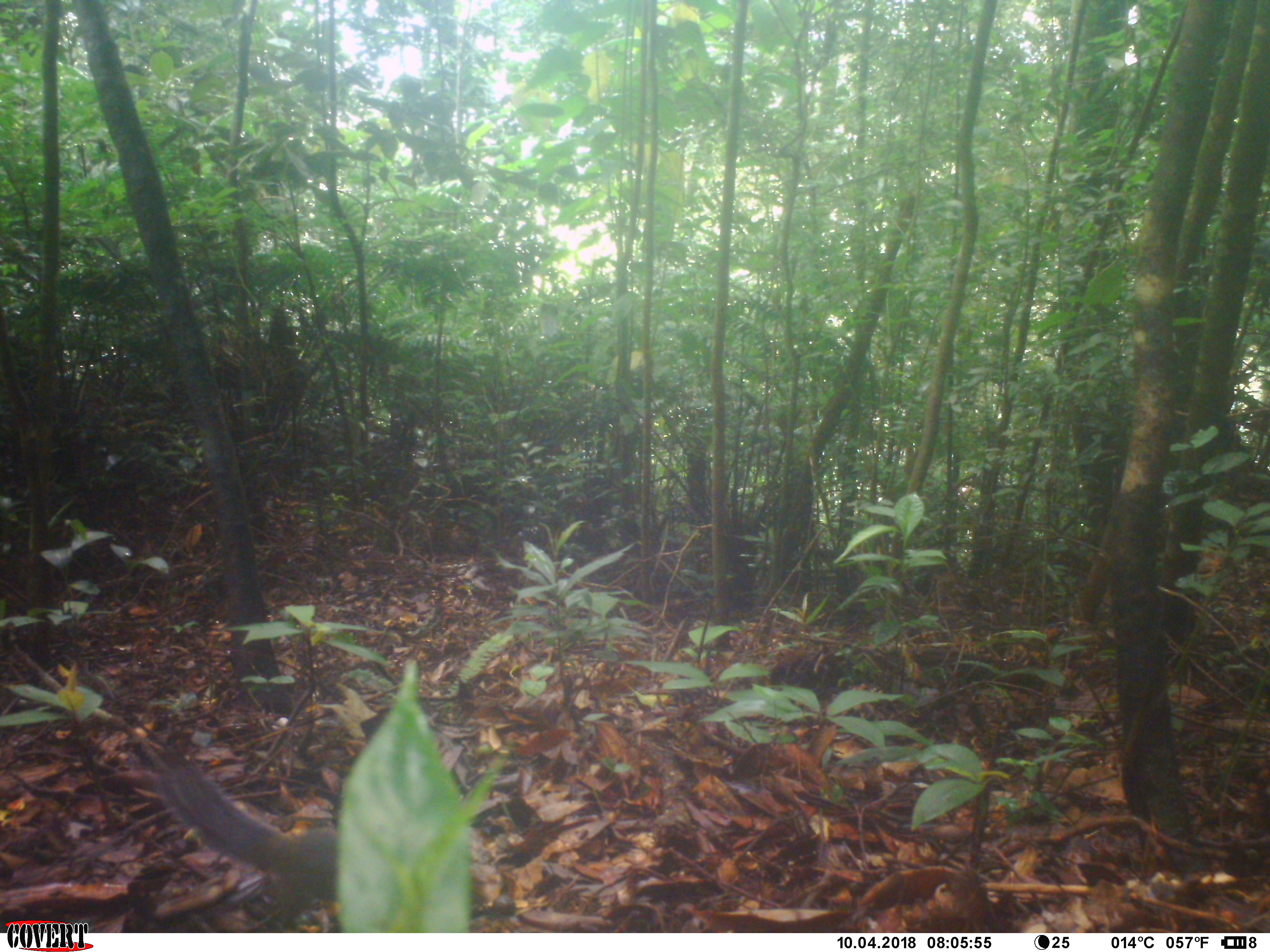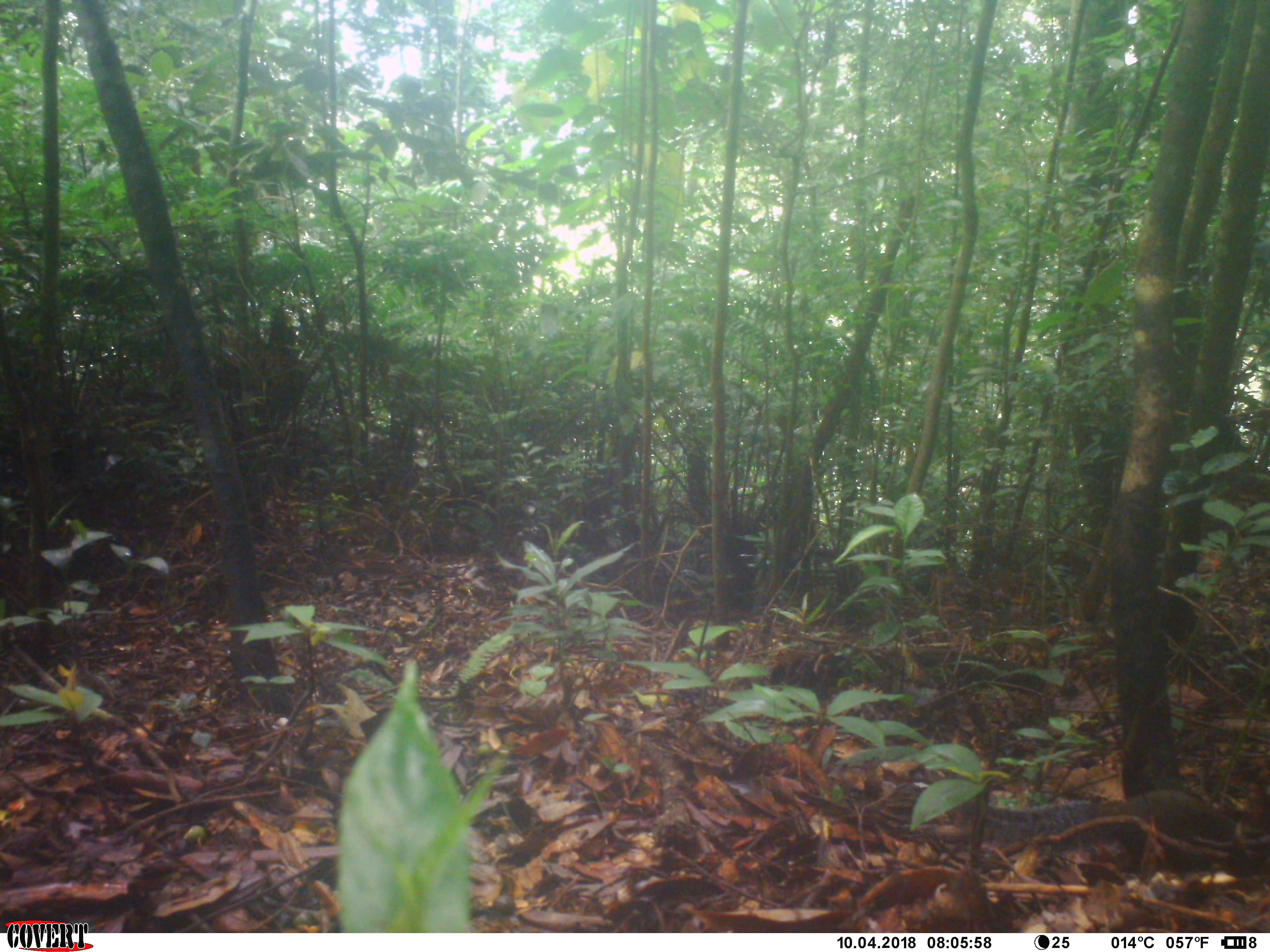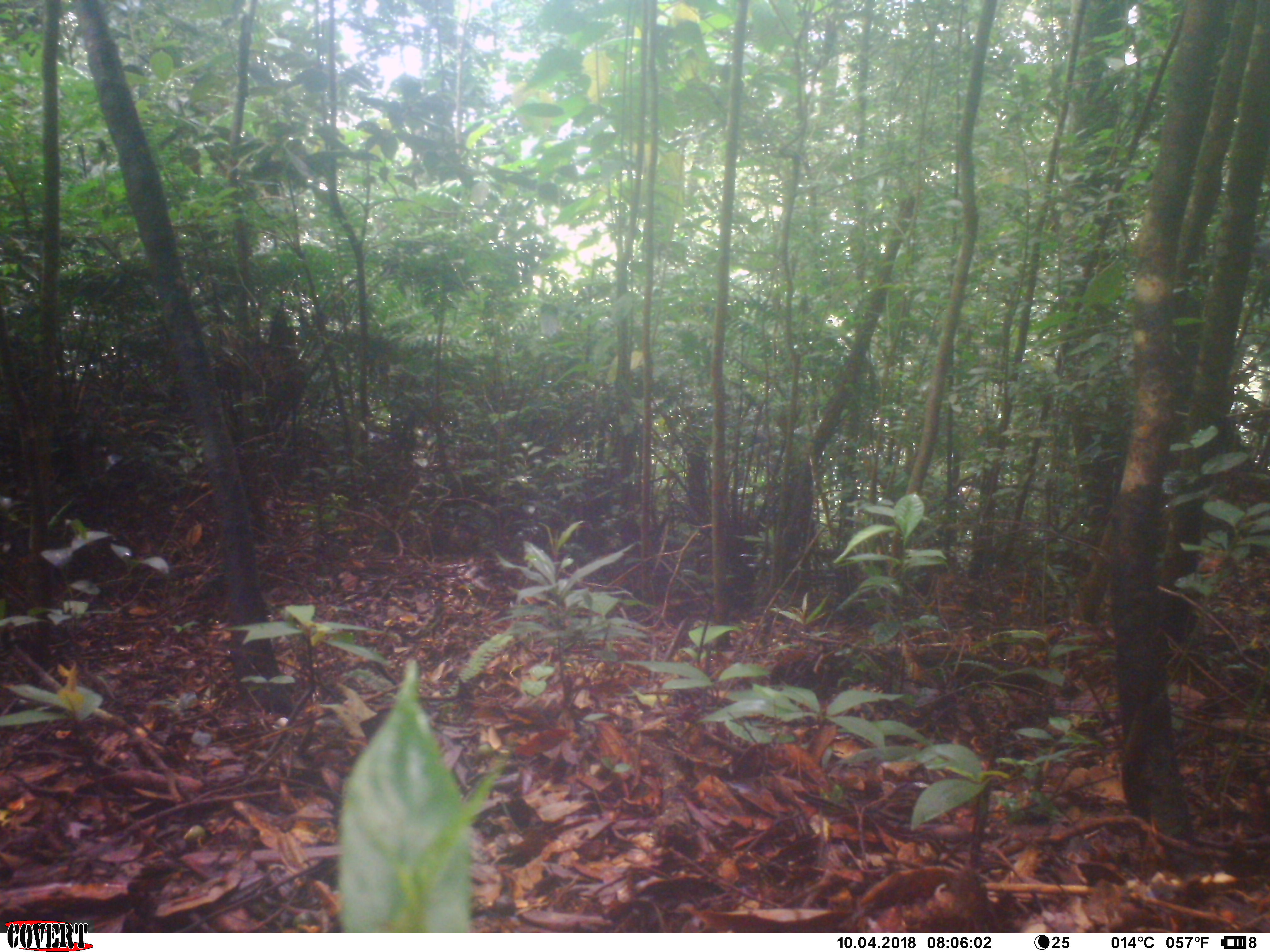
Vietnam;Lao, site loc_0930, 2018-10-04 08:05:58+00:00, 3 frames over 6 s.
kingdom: Animalia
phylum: Chordata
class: Mammalia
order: Rodentia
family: Sciuridae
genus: Dremomys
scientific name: Dremomys rufigenis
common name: red-cheeked squirrel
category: red cheeked squirrel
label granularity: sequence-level